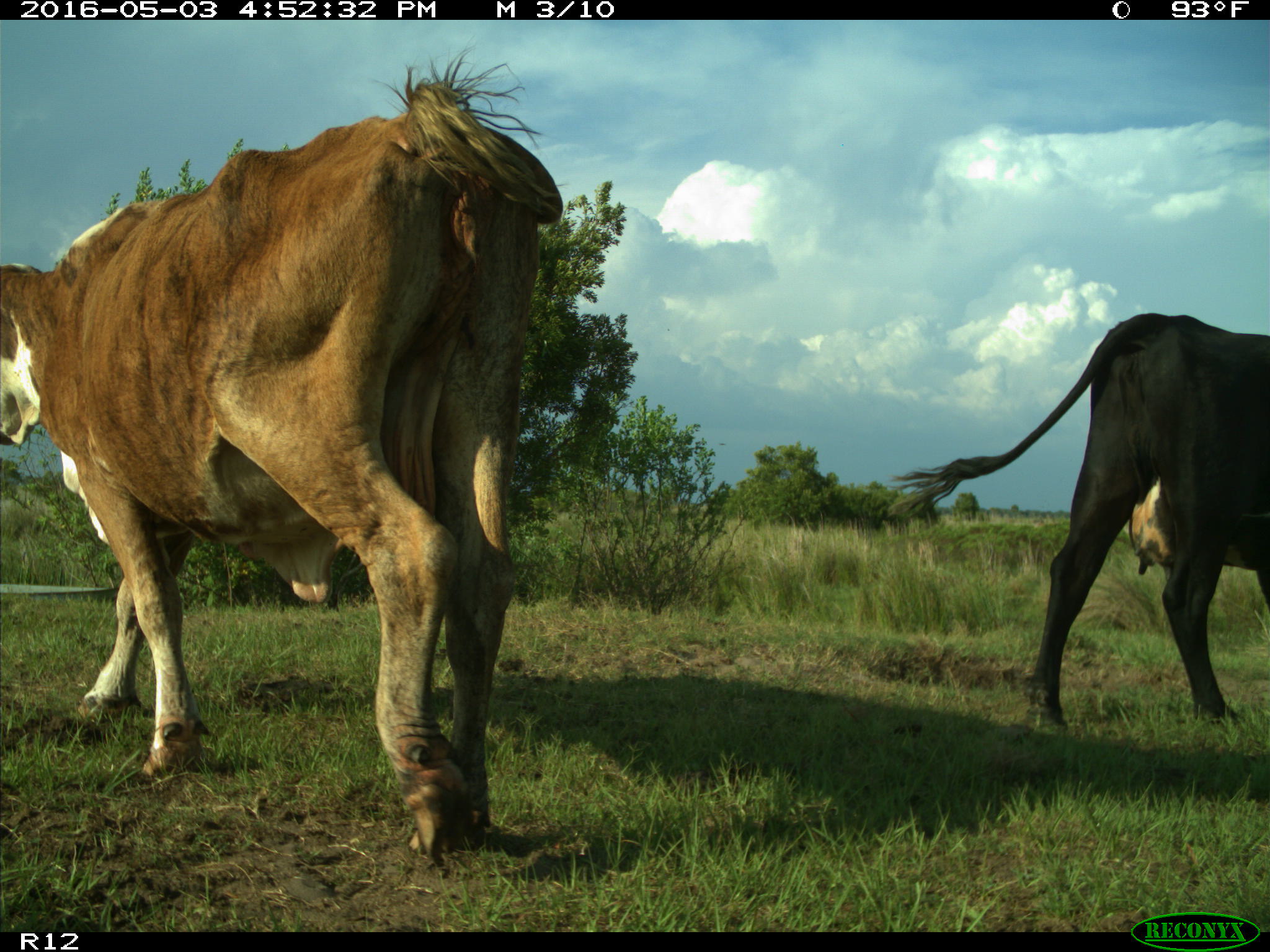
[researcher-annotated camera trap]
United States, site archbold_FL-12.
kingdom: Animalia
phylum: Chordata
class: Mammalia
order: Artiodactyla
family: Bovidae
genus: Bos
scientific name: Bos taurus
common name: domestic cow